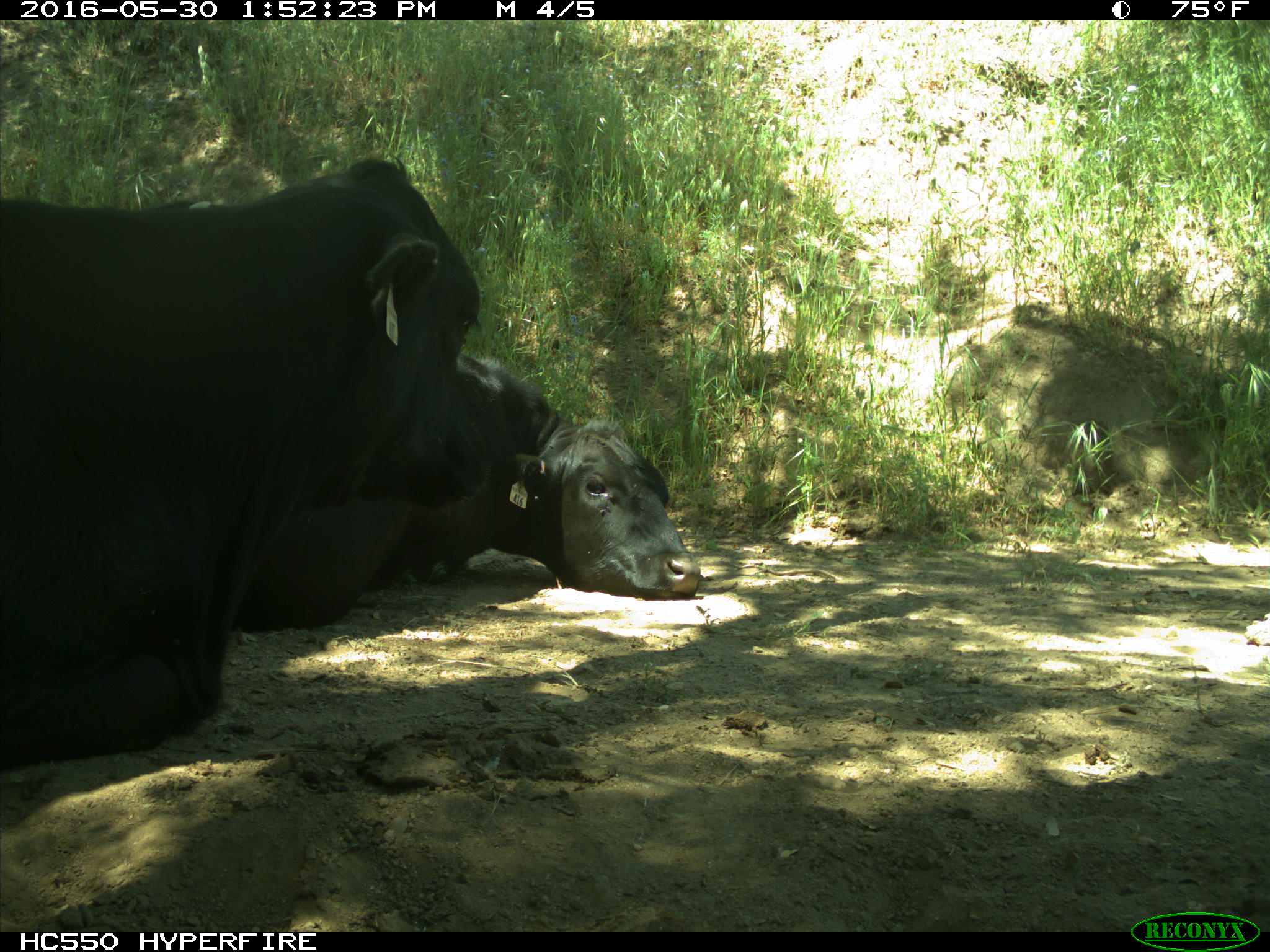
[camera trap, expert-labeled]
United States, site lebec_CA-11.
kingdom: Animalia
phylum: Chordata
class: Mammalia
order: Artiodactyla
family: Bovidae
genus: Bos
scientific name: Bos taurus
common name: domestic cow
Bos taurus (domestic cow).